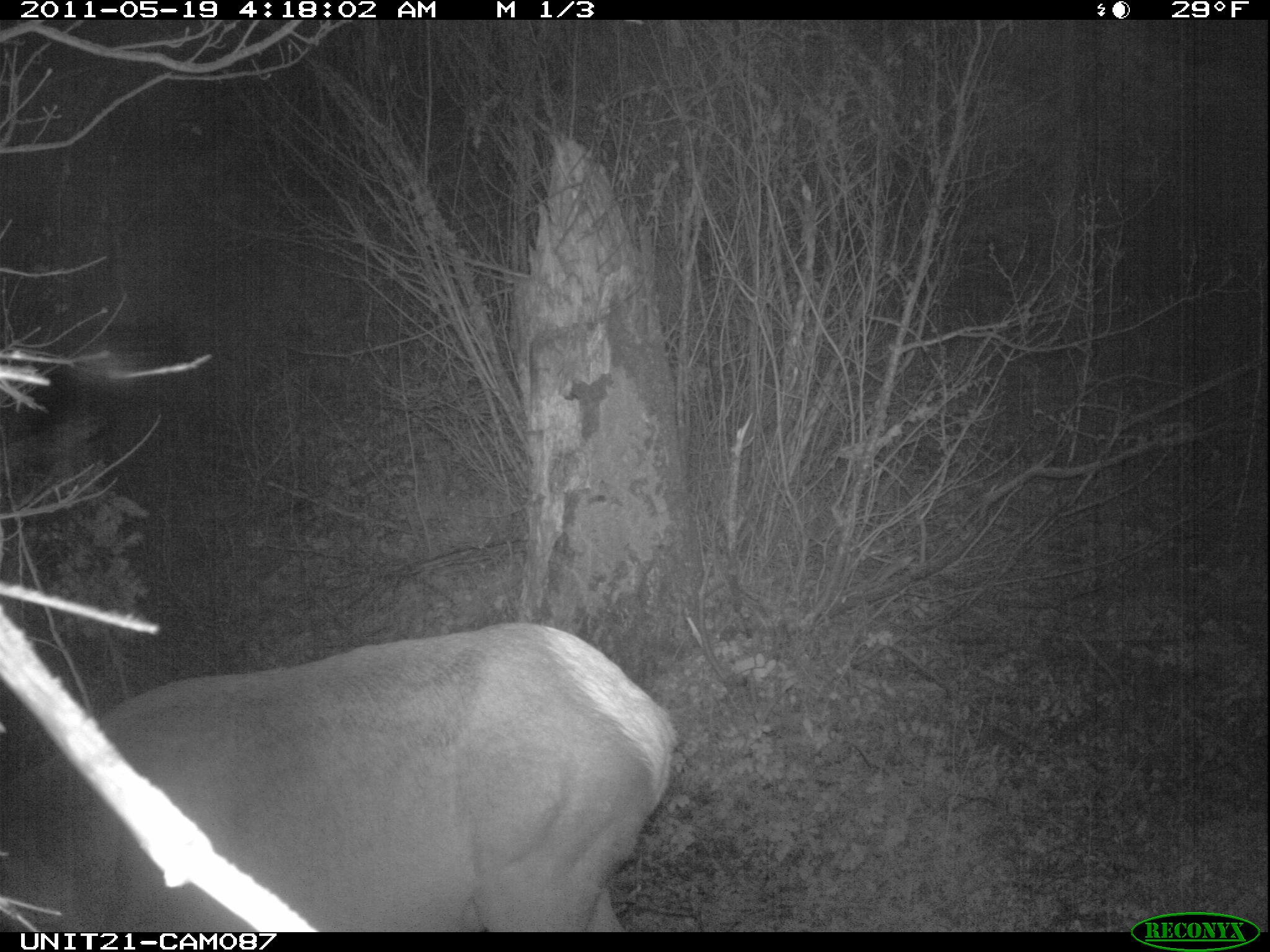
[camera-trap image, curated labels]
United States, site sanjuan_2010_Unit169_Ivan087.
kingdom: Animalia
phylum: Chordata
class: Mammalia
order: Artiodactyla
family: Cervidae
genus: Cervus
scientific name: Cervus elaphus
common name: red deer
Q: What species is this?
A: Cervus elaphus (red deer).